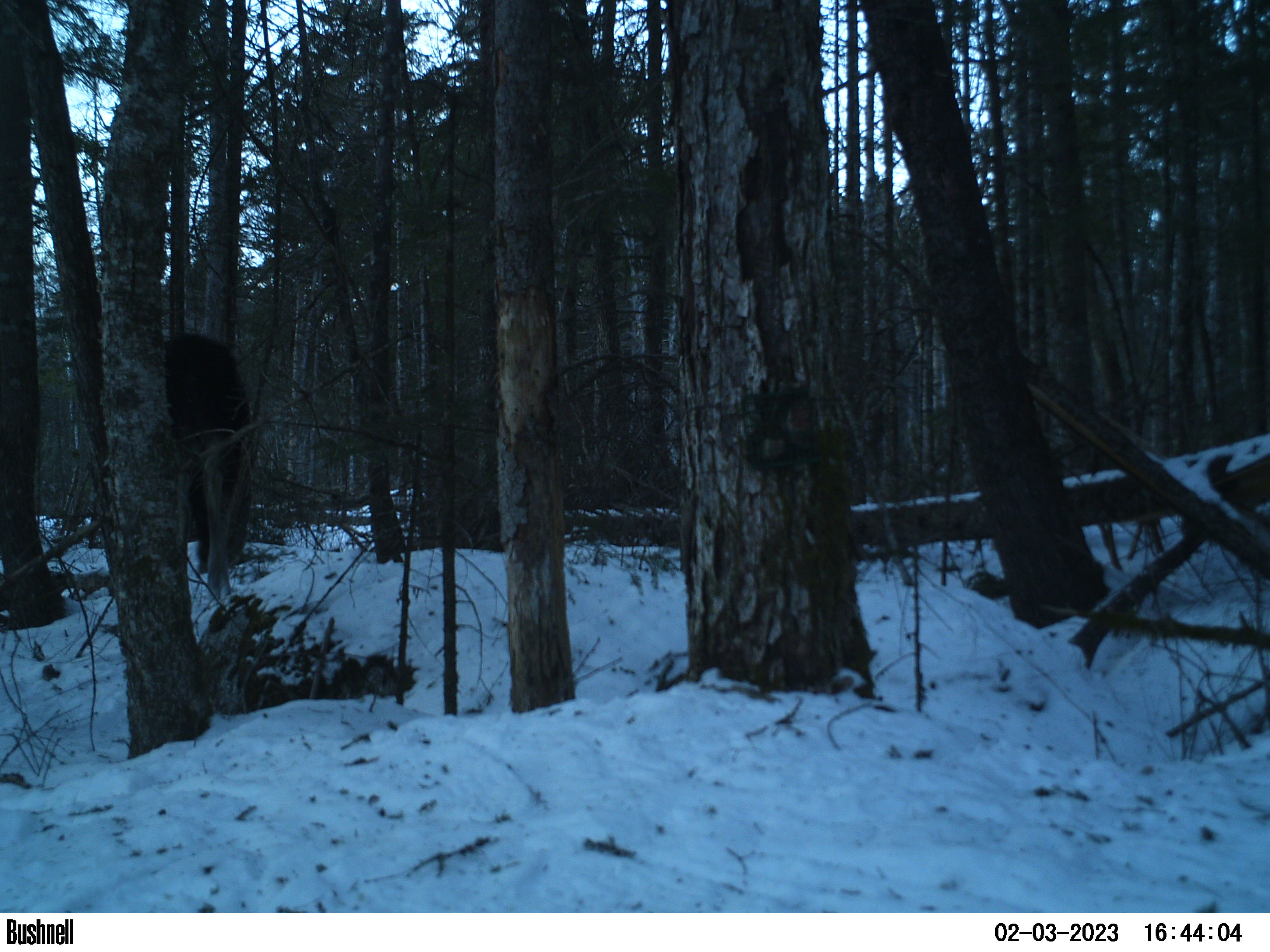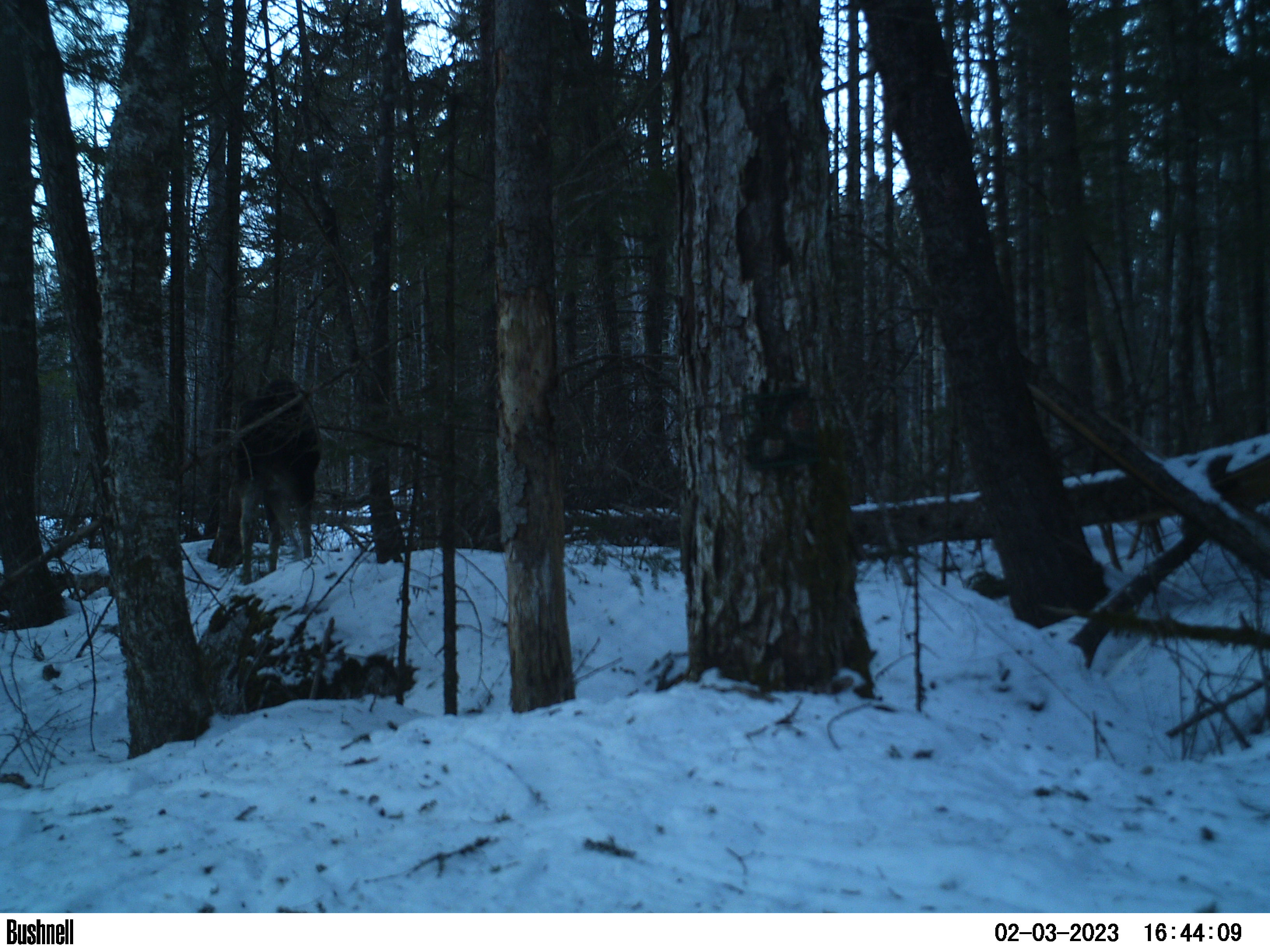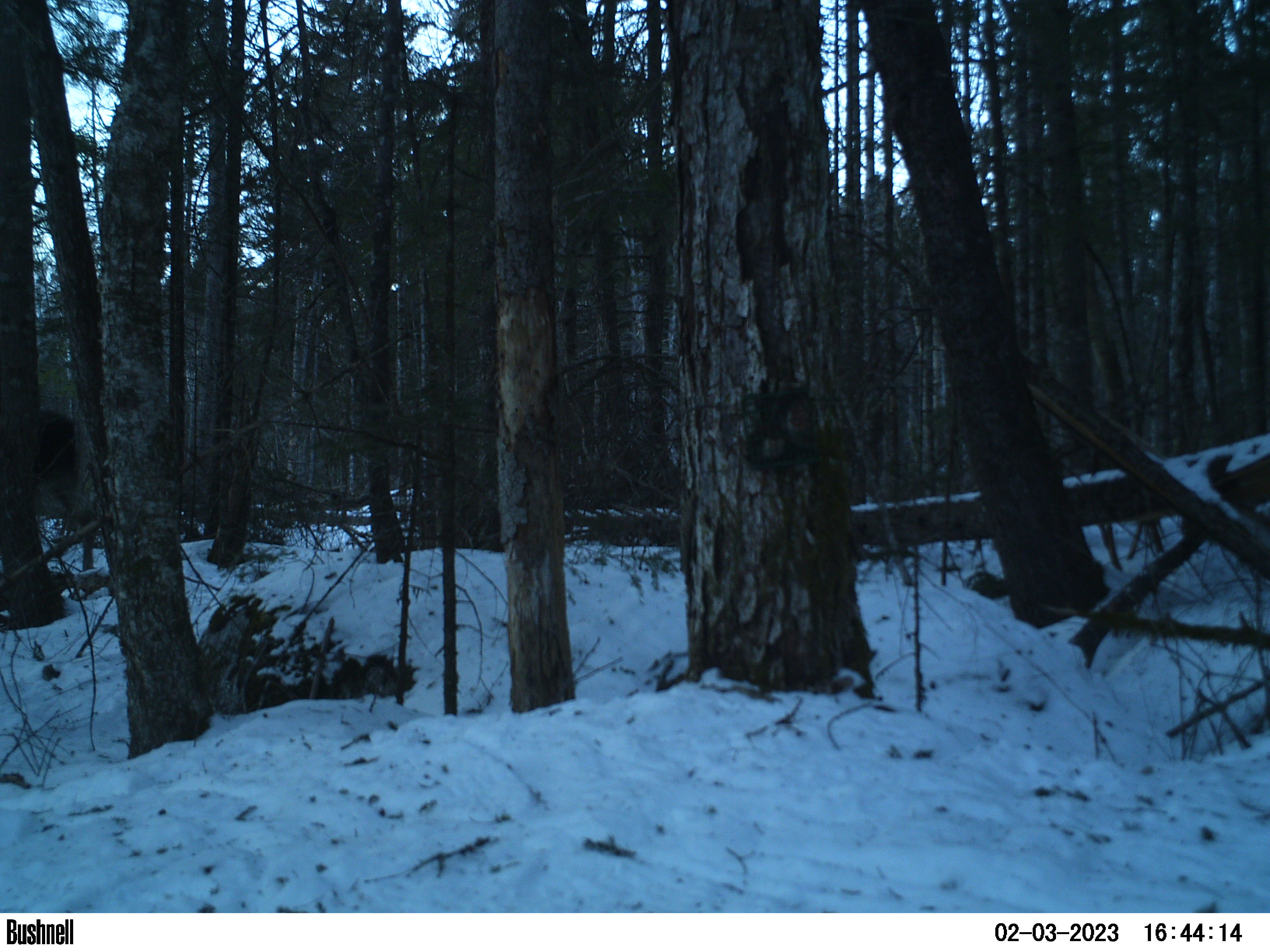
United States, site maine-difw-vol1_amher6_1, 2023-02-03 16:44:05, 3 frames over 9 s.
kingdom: Animalia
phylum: Chordata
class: Mammalia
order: Artiodactyla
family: Cervidae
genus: Alces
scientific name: Alces alces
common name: moose